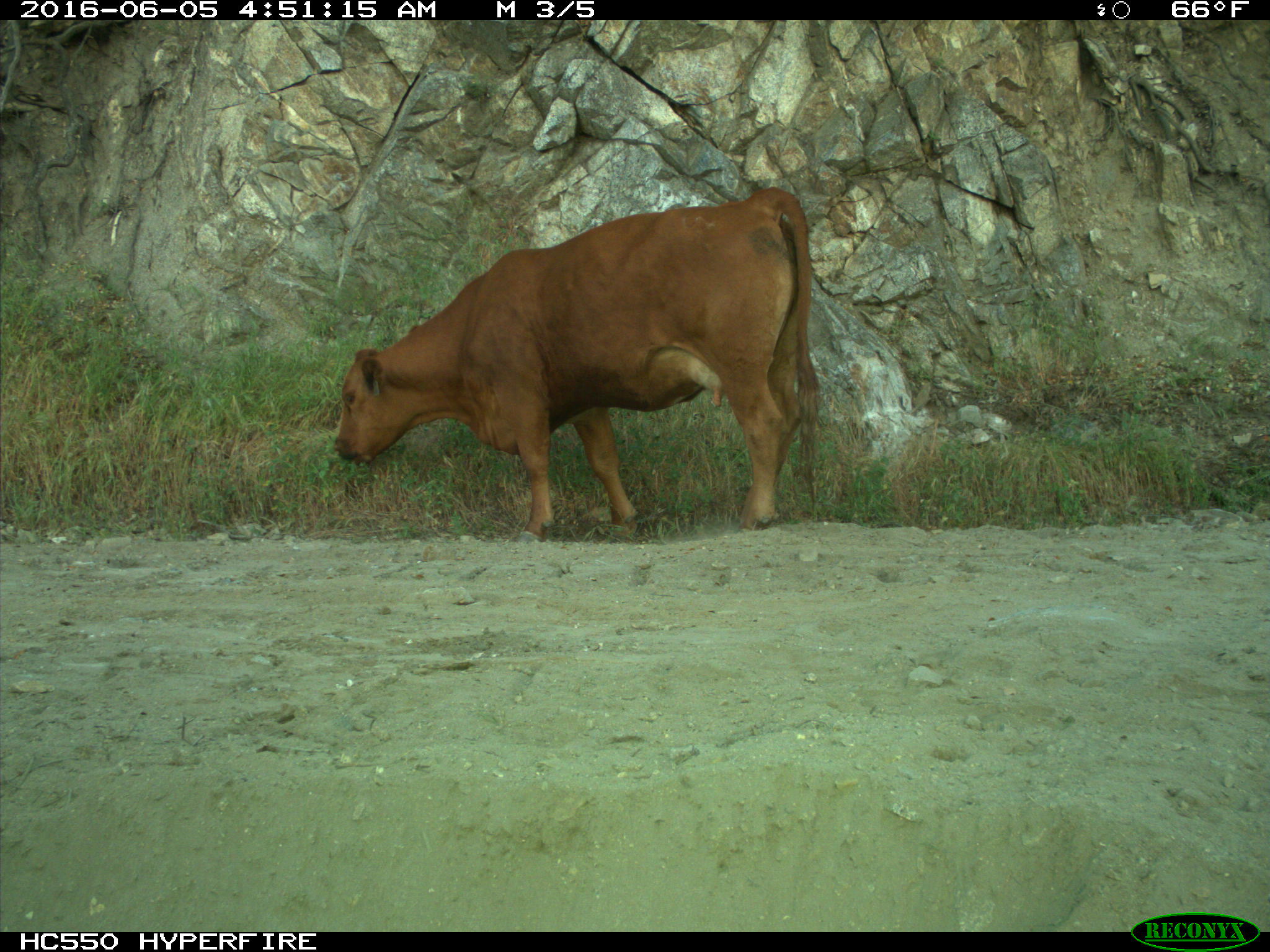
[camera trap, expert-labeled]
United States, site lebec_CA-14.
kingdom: Animalia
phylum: Chordata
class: Mammalia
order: Artiodactyla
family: Bovidae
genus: Bos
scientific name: Bos taurus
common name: domestic cow